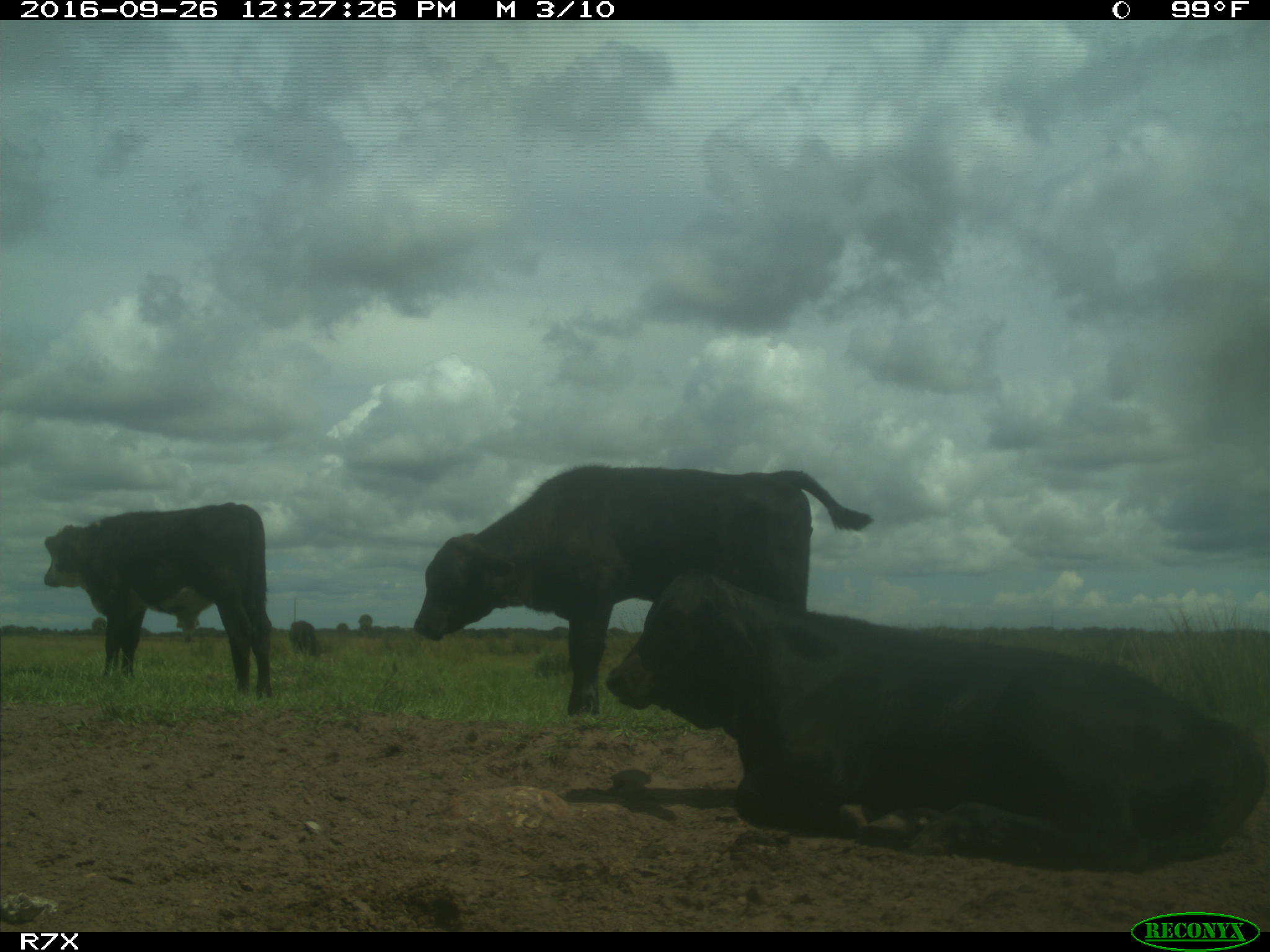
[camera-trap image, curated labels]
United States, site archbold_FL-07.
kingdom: Animalia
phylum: Chordata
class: Mammalia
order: Artiodactyla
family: Bovidae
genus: Bos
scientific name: Bos taurus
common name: domestic cow